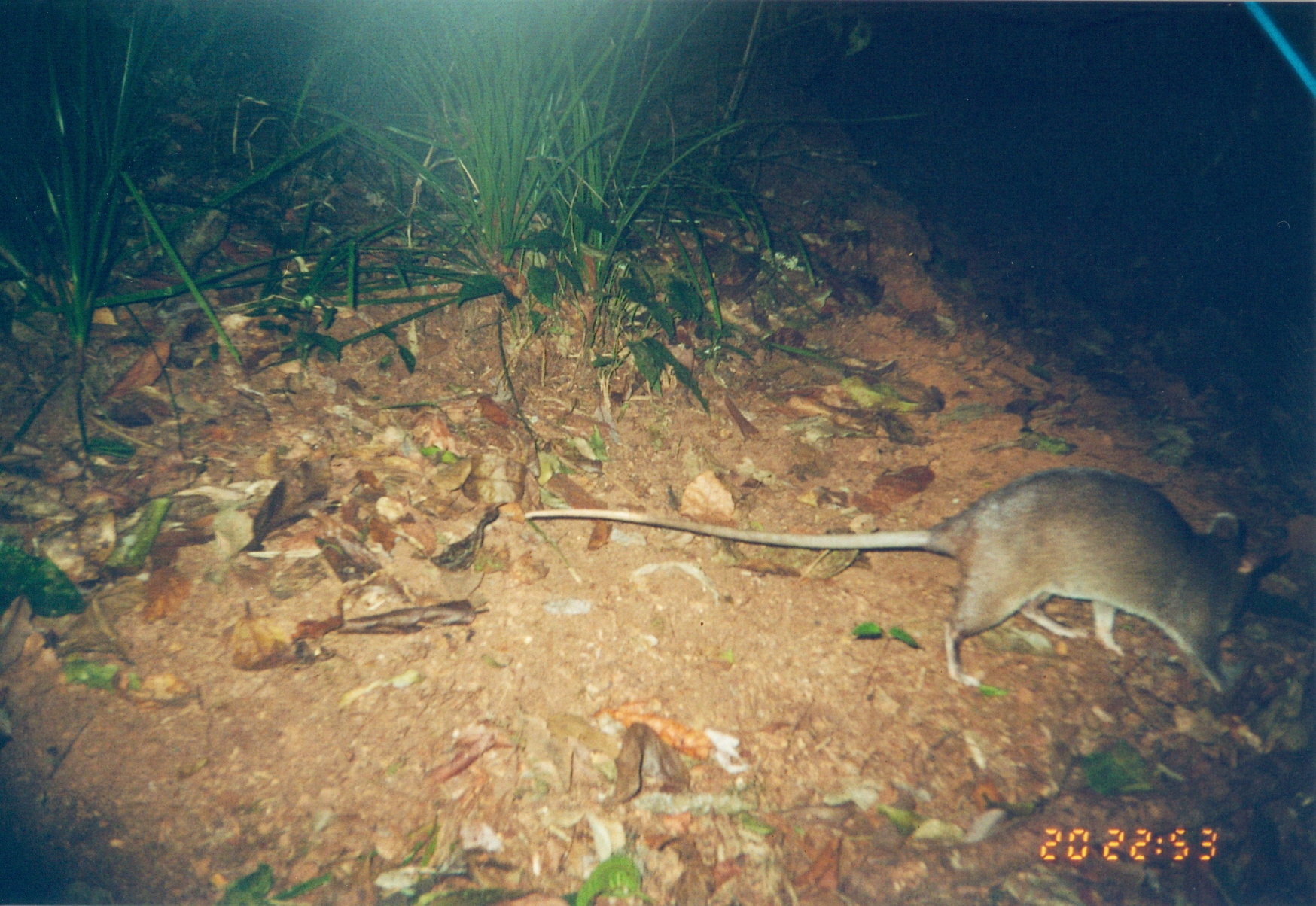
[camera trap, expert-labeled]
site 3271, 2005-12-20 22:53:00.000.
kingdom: Animalia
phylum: Chordata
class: Mammalia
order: Rodentia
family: Nesomyidae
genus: Cricetomys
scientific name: Cricetomys gambianus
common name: african giant pouched rat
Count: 1.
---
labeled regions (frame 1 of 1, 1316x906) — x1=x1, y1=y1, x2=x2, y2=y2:
cricetomys gambianus: x1=525, y1=464, x2=1290, y2=694